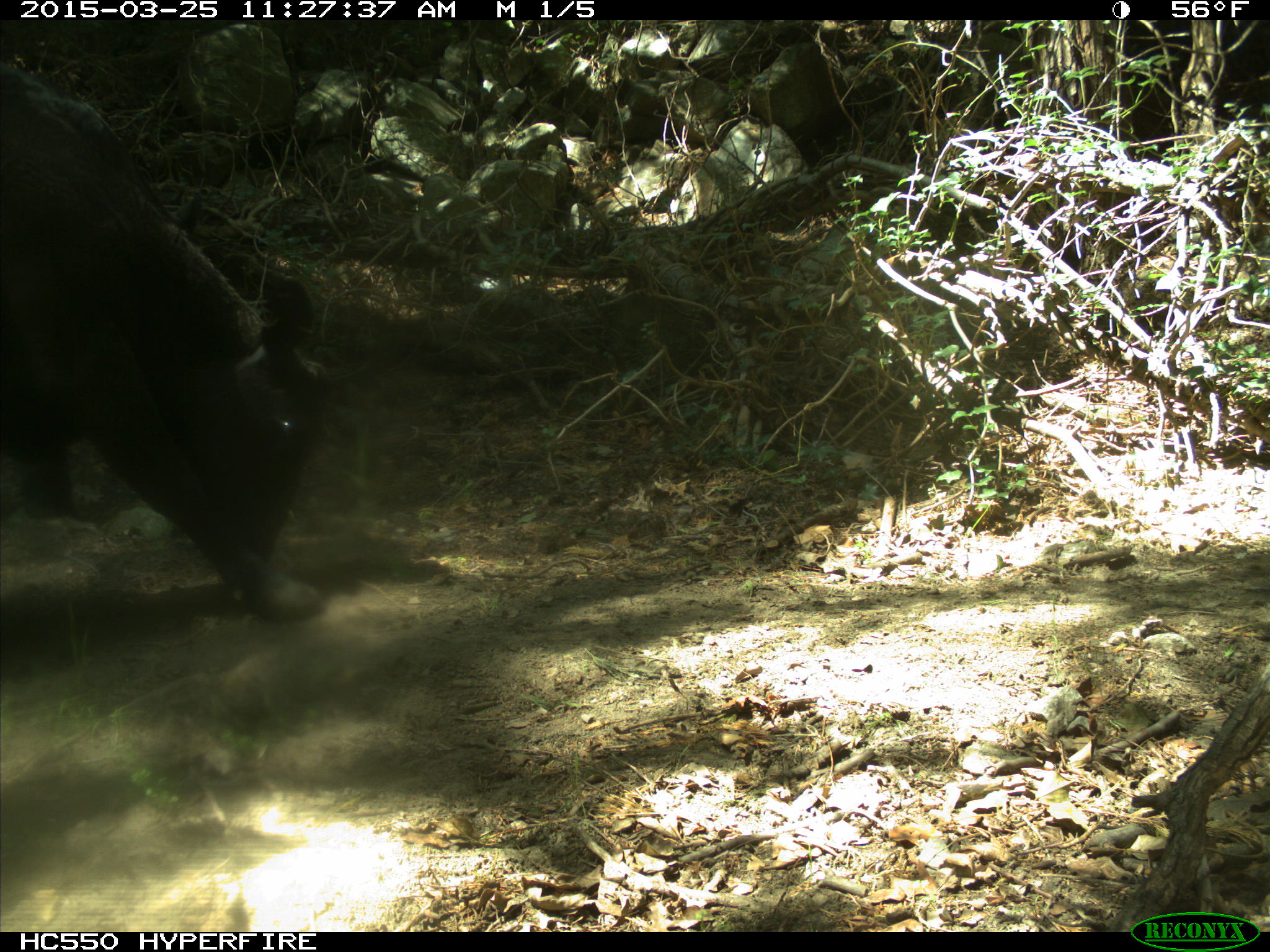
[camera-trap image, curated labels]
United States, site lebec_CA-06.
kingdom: Animalia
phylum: Chordata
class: Mammalia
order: Artiodactyla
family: Bovidae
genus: Bos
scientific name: Bos taurus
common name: domestic cow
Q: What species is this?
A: Bos taurus (domestic cow).